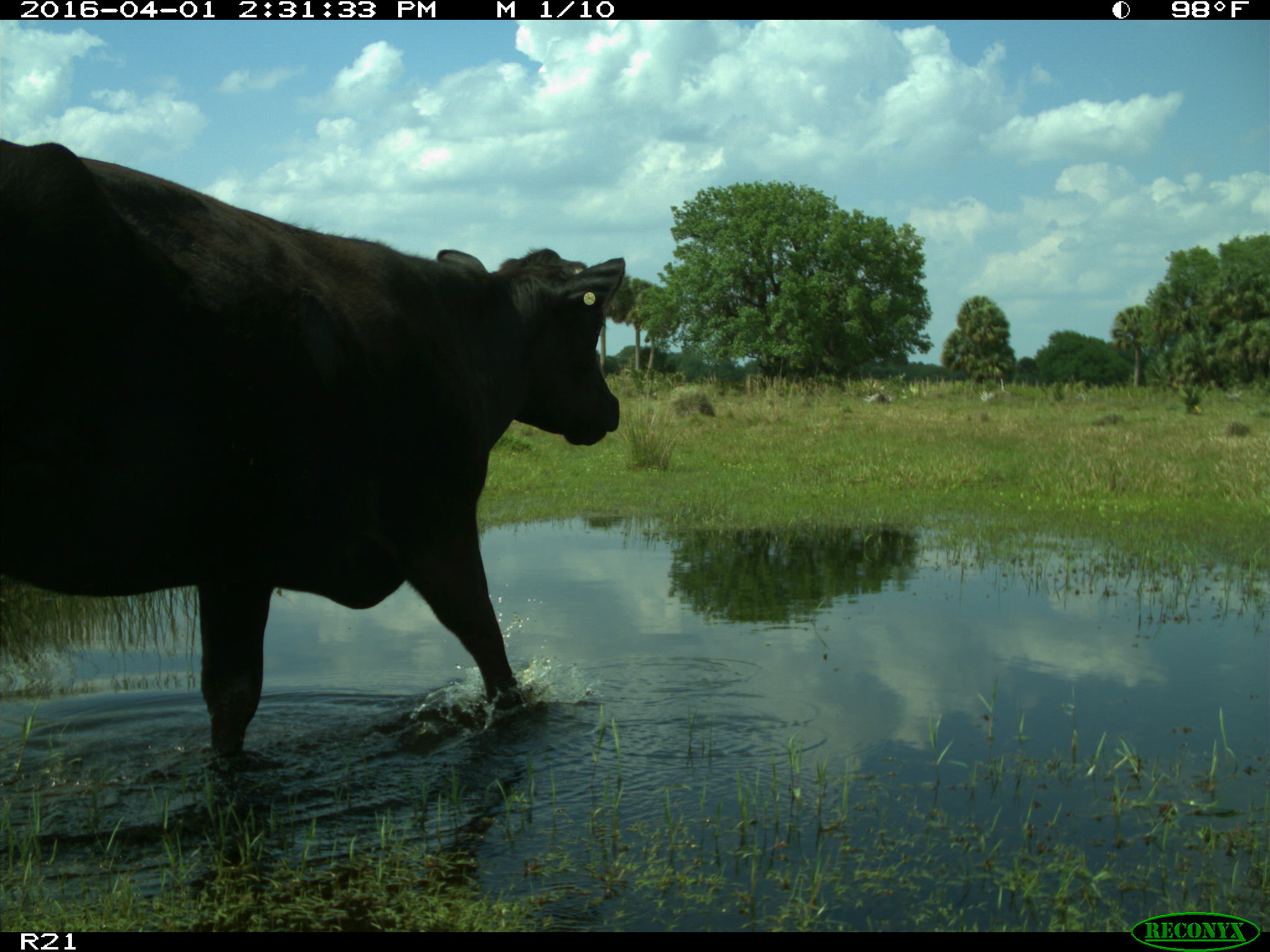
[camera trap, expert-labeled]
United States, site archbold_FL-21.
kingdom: Animalia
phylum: Chordata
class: Mammalia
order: Artiodactyla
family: Bovidae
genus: Bos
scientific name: Bos taurus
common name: domestic cow